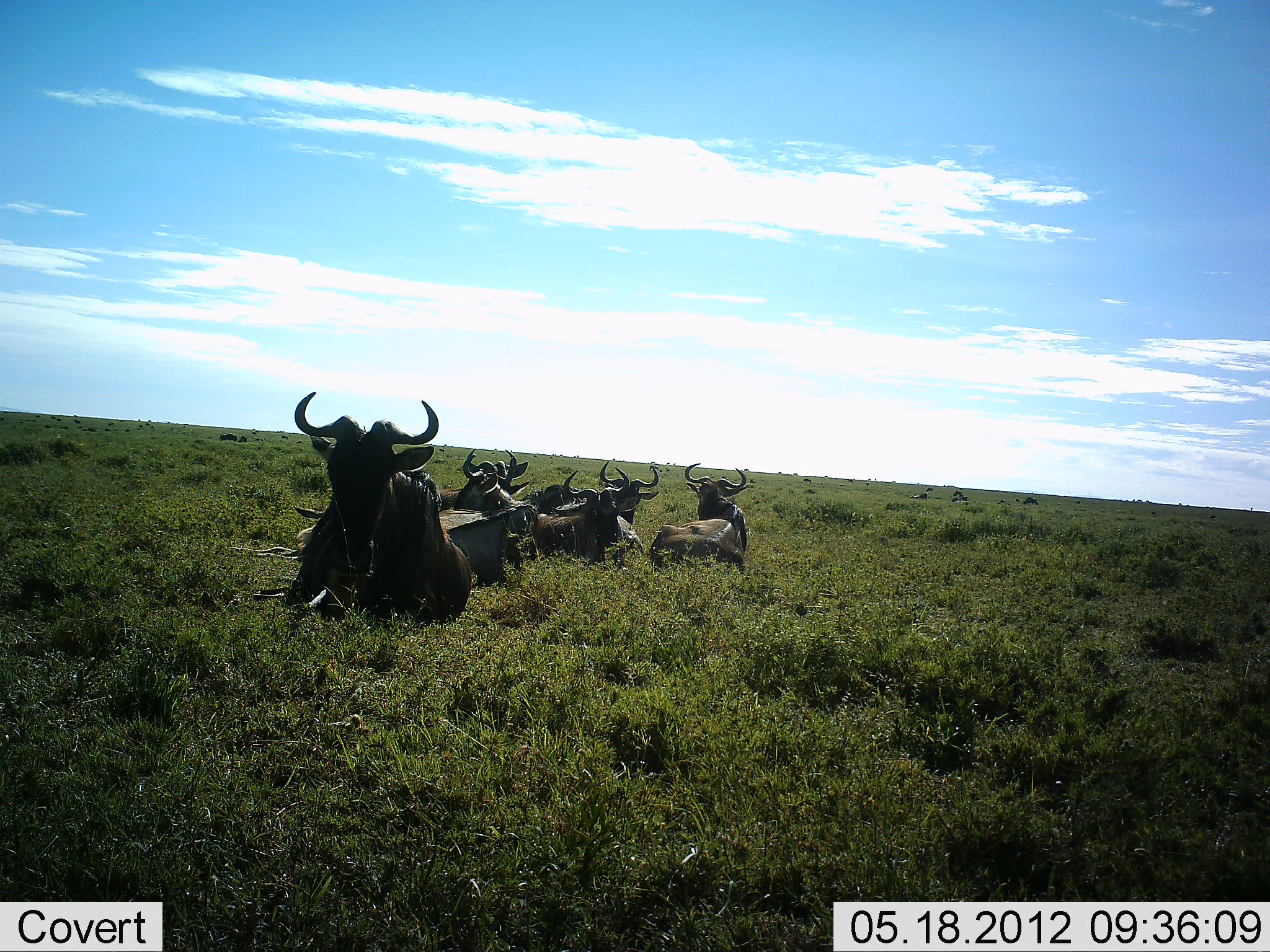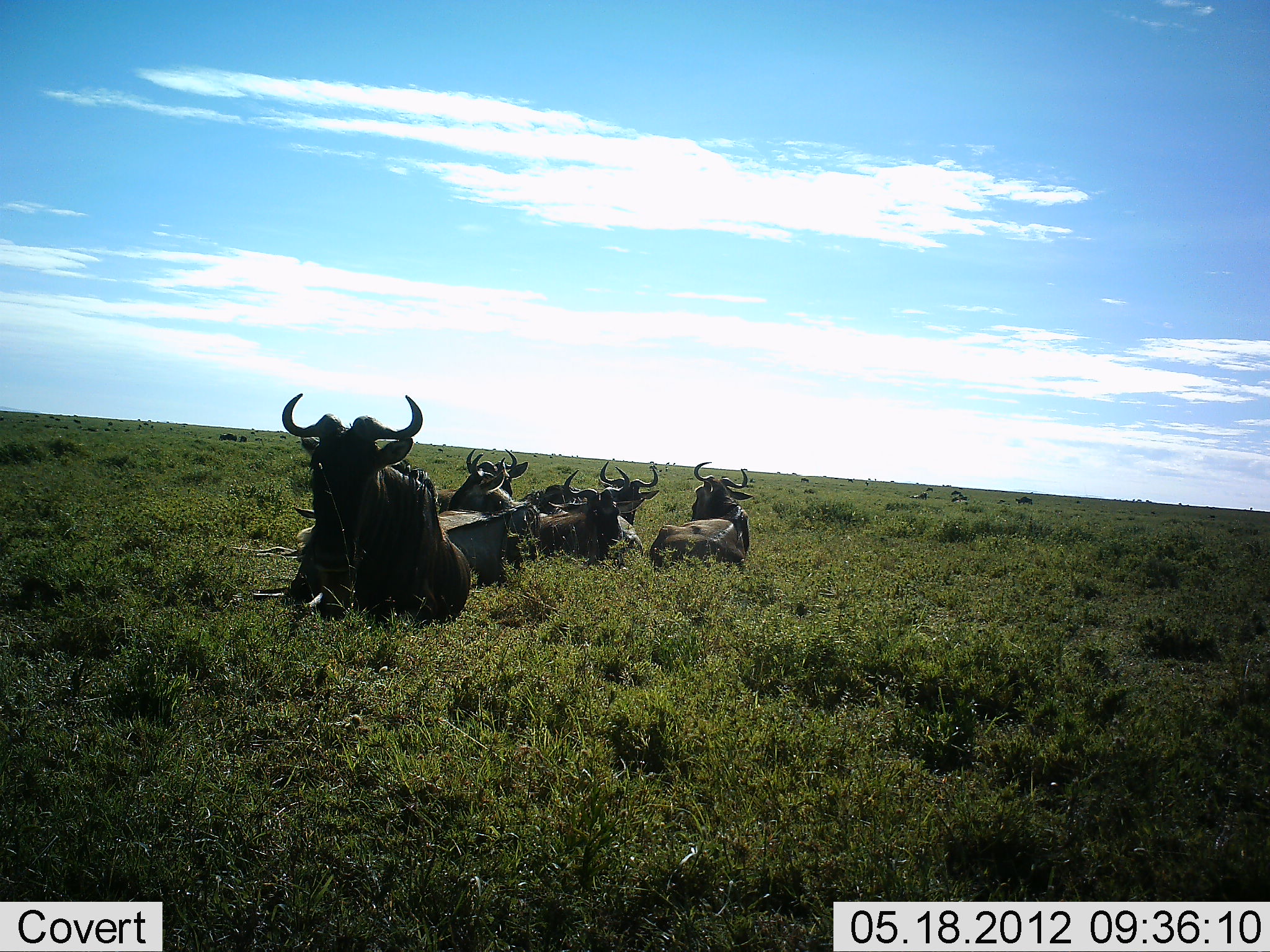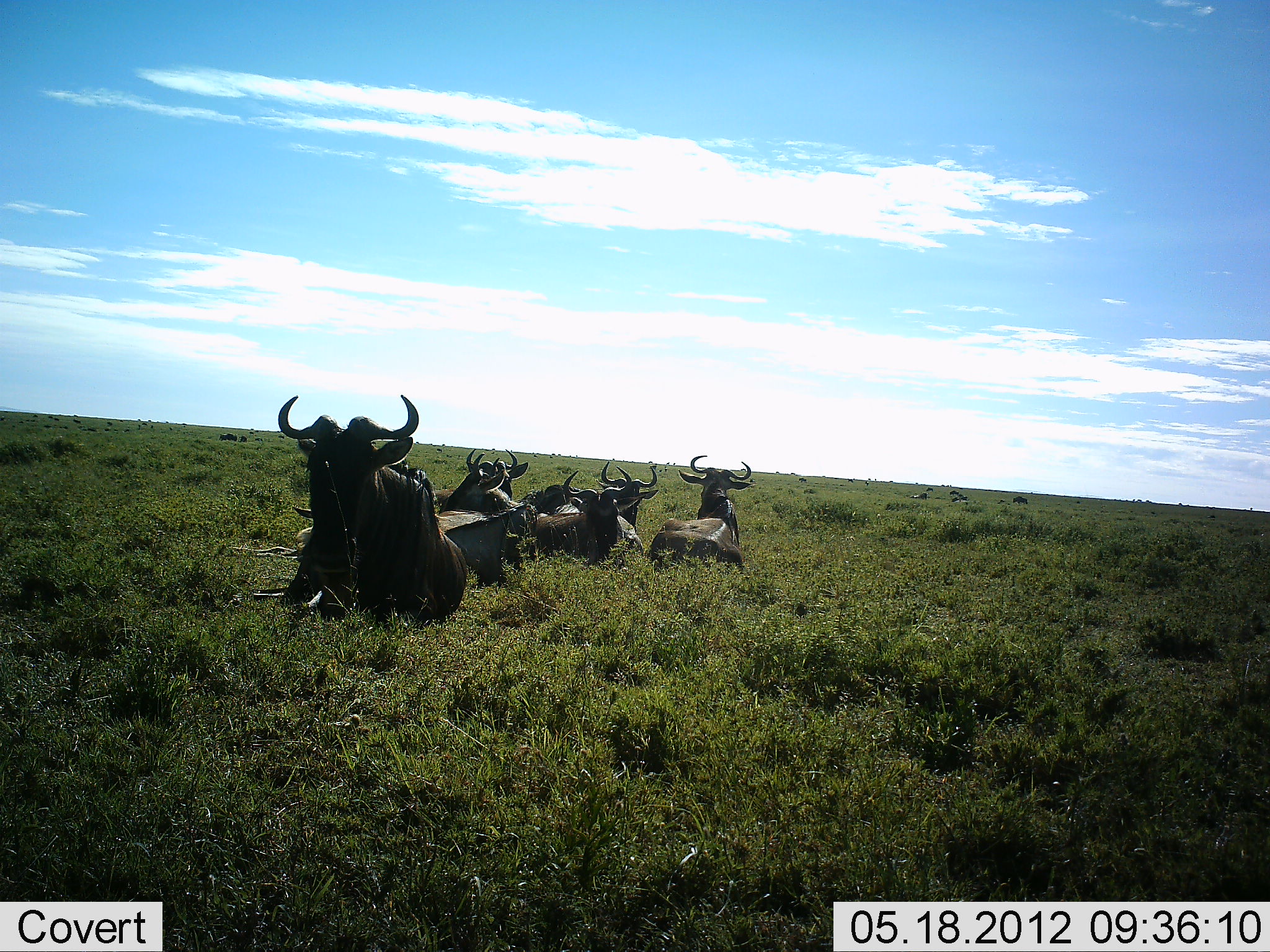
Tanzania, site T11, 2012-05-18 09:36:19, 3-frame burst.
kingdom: Animalia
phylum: Chordata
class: Mammalia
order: Artiodactyla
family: Bovidae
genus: Connochaetes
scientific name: Connochaetes taurinus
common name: blue wildebeest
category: wildebeest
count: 8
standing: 10%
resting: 100%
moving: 20%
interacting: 20%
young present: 10%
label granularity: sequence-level